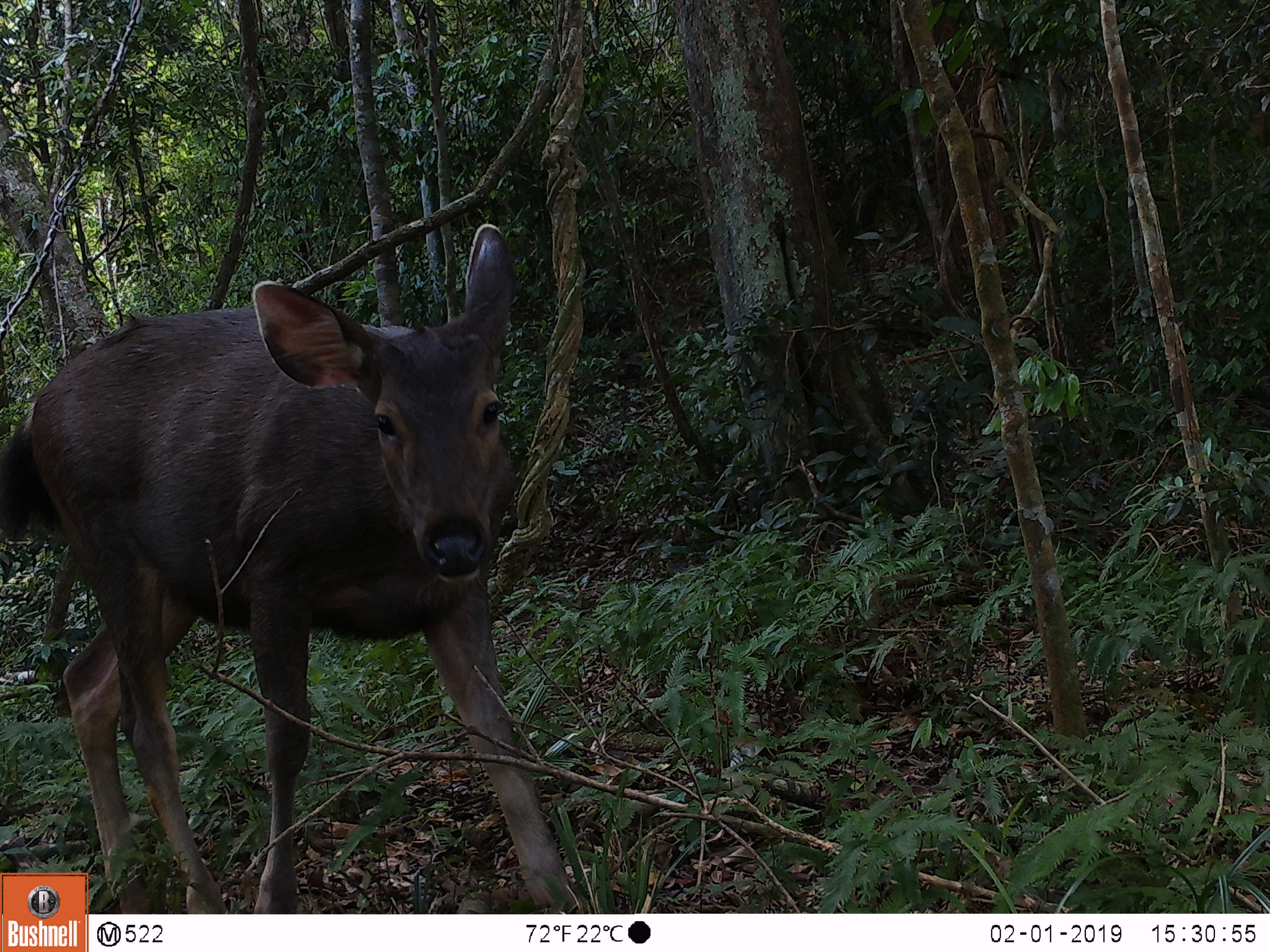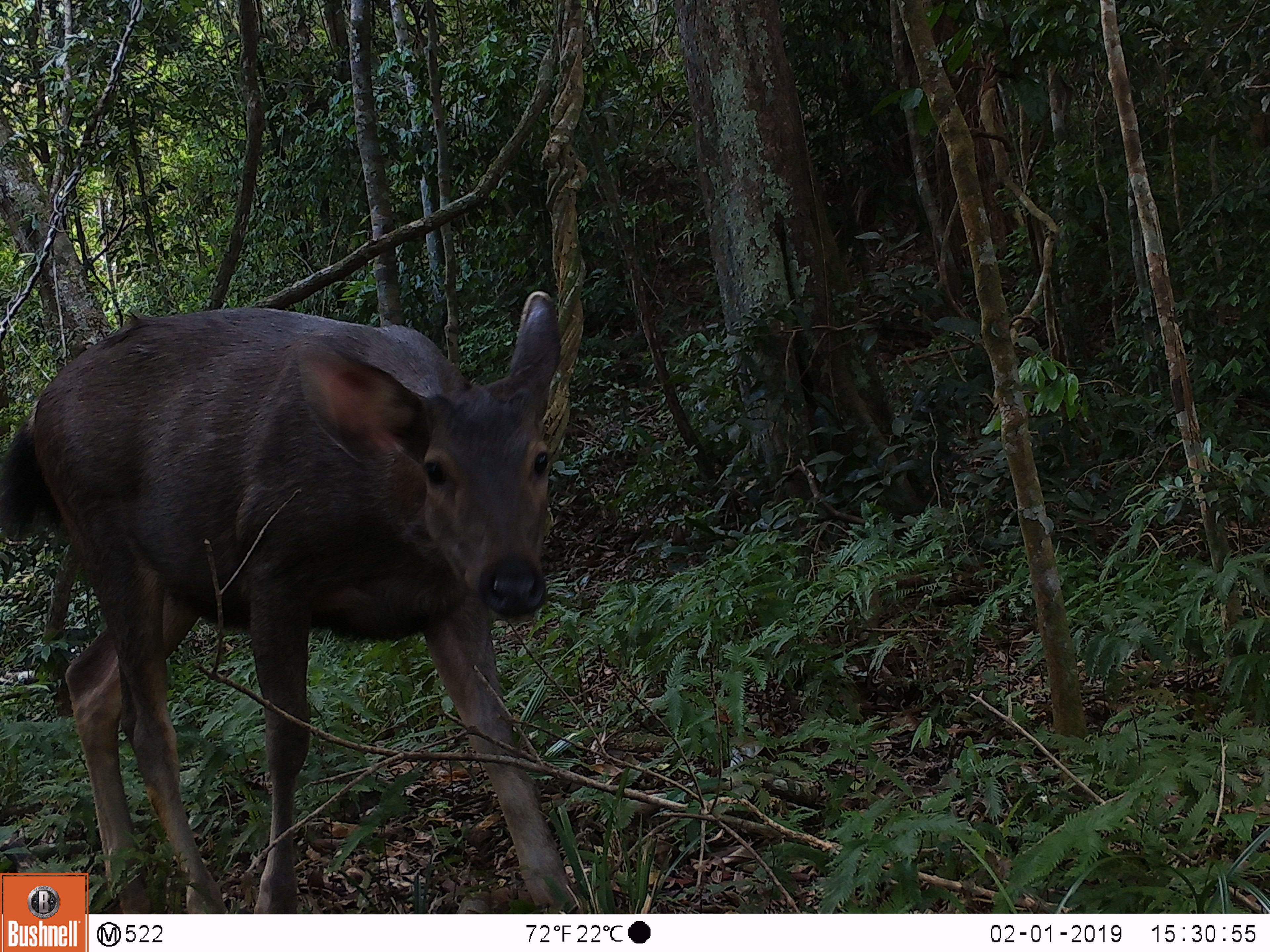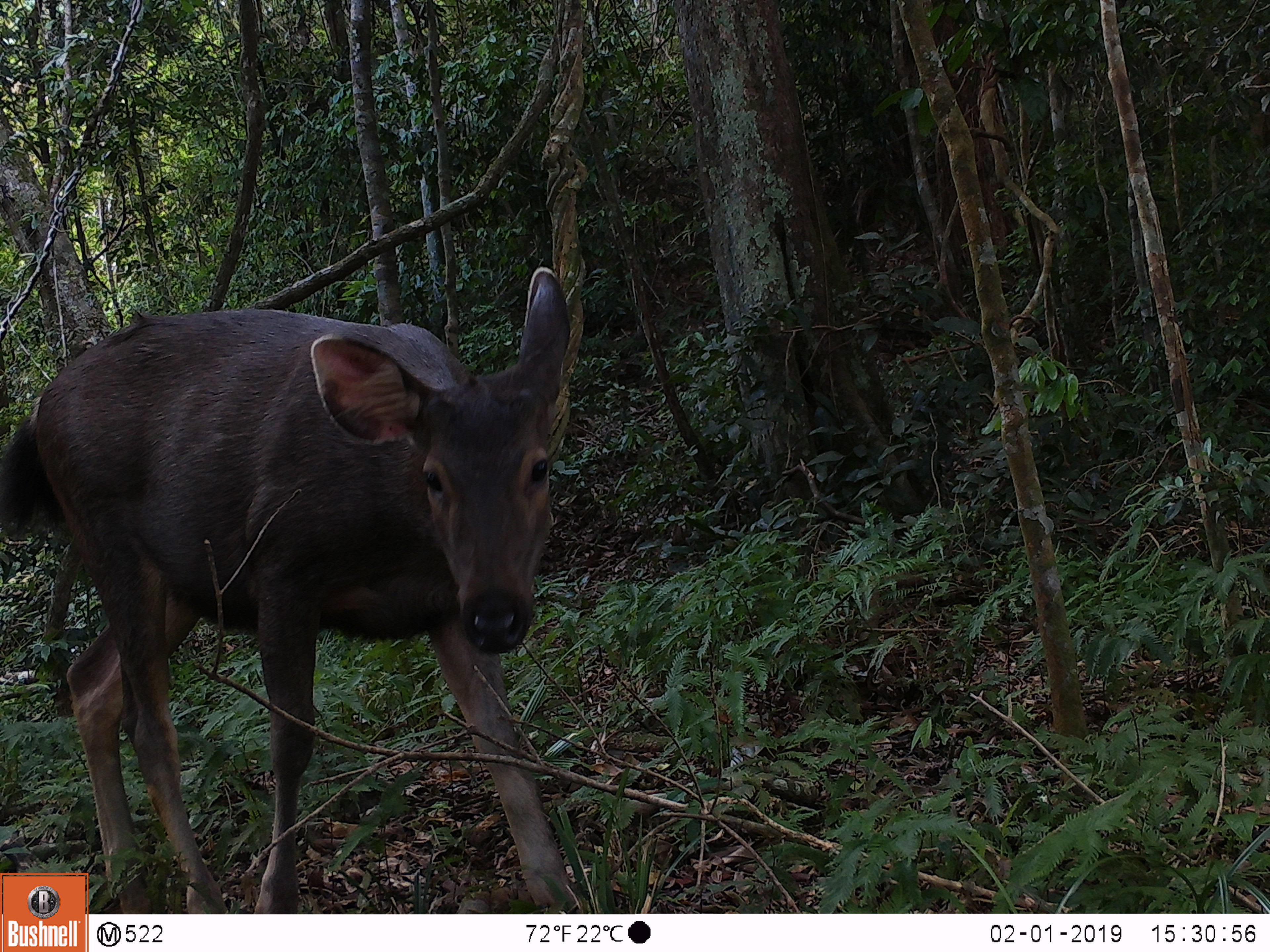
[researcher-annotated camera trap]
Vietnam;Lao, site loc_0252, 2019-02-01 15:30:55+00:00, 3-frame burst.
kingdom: Animalia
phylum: Chordata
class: Mammalia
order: Artiodactyla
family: Cervidae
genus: Rusa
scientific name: Rusa unicolor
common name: sambar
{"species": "sambar (Rusa unicolor)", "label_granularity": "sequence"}